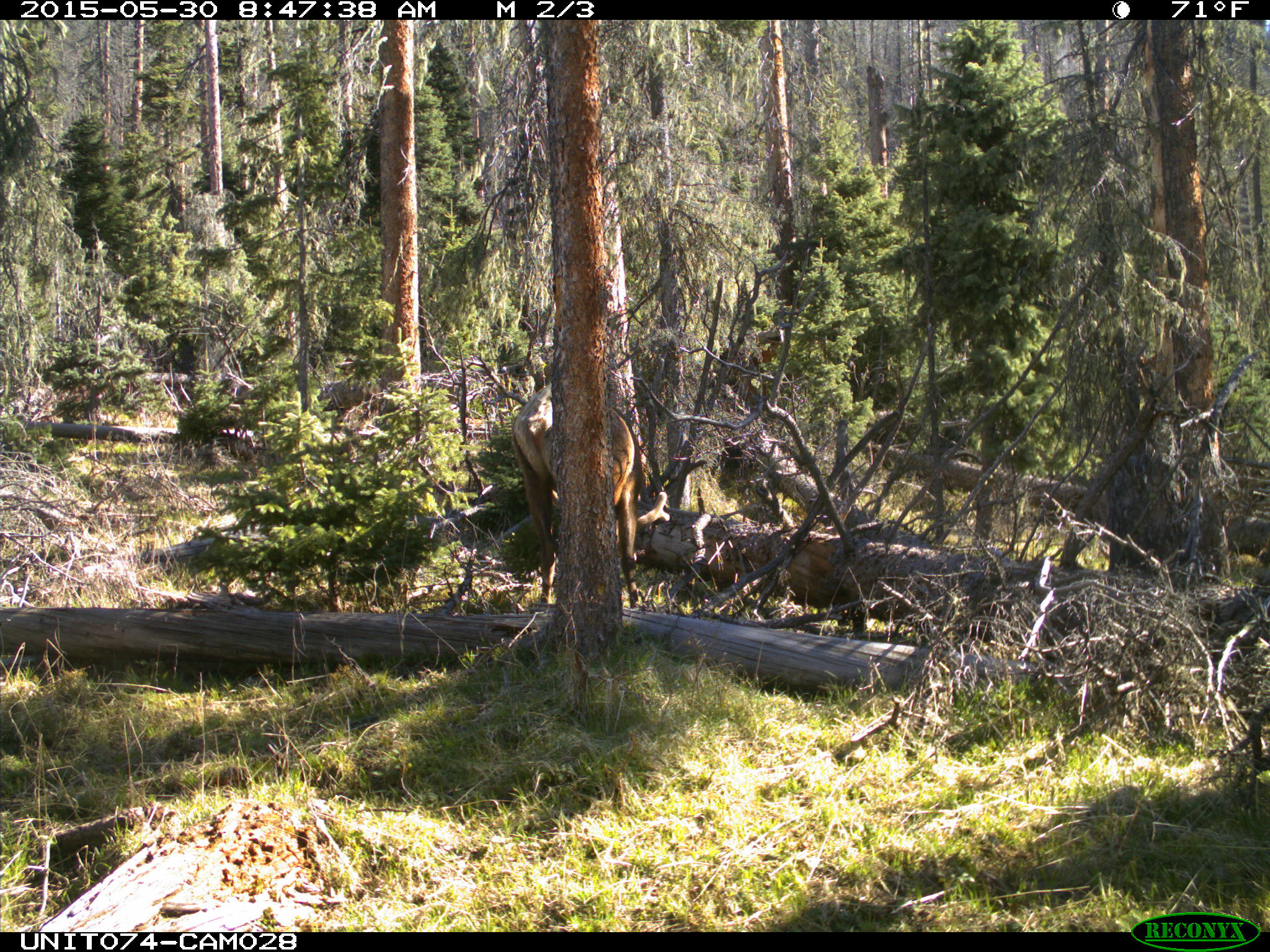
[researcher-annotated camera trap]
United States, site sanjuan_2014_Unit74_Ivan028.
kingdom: Animalia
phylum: Chordata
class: Mammalia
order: Artiodactyla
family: Cervidae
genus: Cervus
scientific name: Cervus elaphus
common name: red deer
Cervus elaphus (red deer).